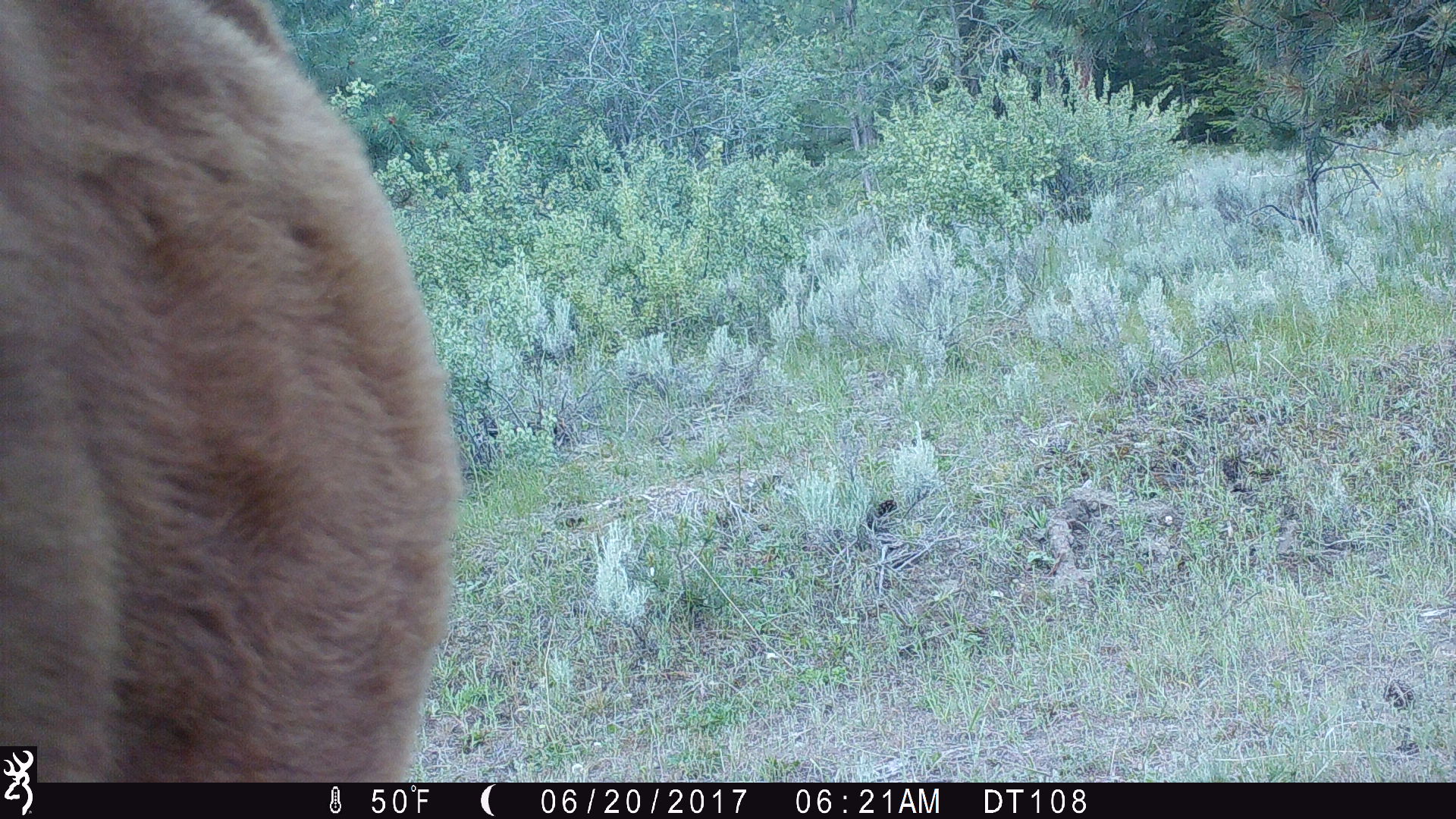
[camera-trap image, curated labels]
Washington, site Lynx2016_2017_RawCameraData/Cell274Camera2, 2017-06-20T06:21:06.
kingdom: Animalia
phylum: Chordata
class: Mammalia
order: Artiodactyla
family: Bovidae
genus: Bos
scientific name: Bos taurus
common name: domestic cattle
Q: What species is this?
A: Domestic cattle (Bos taurus).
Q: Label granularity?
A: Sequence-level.